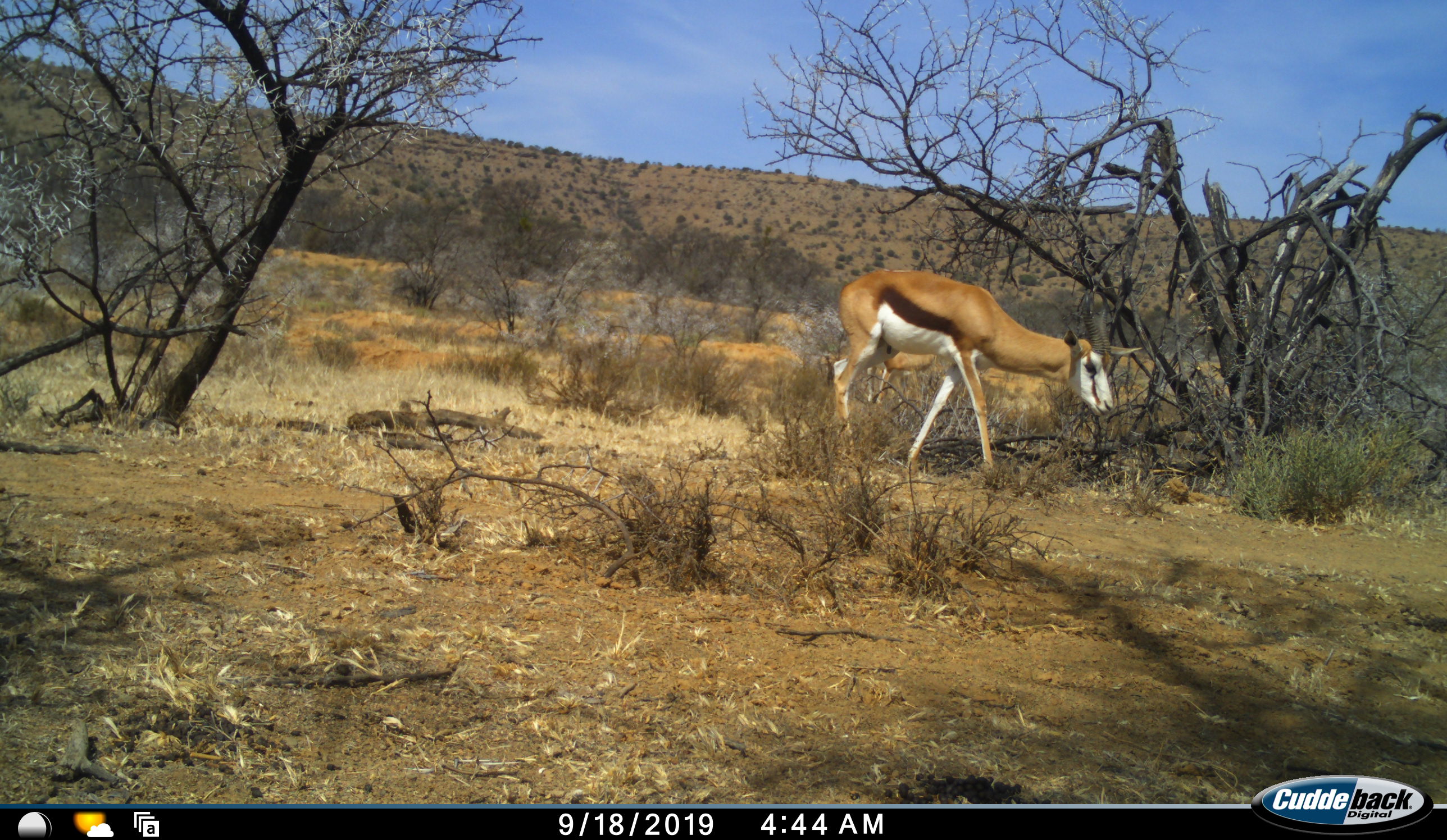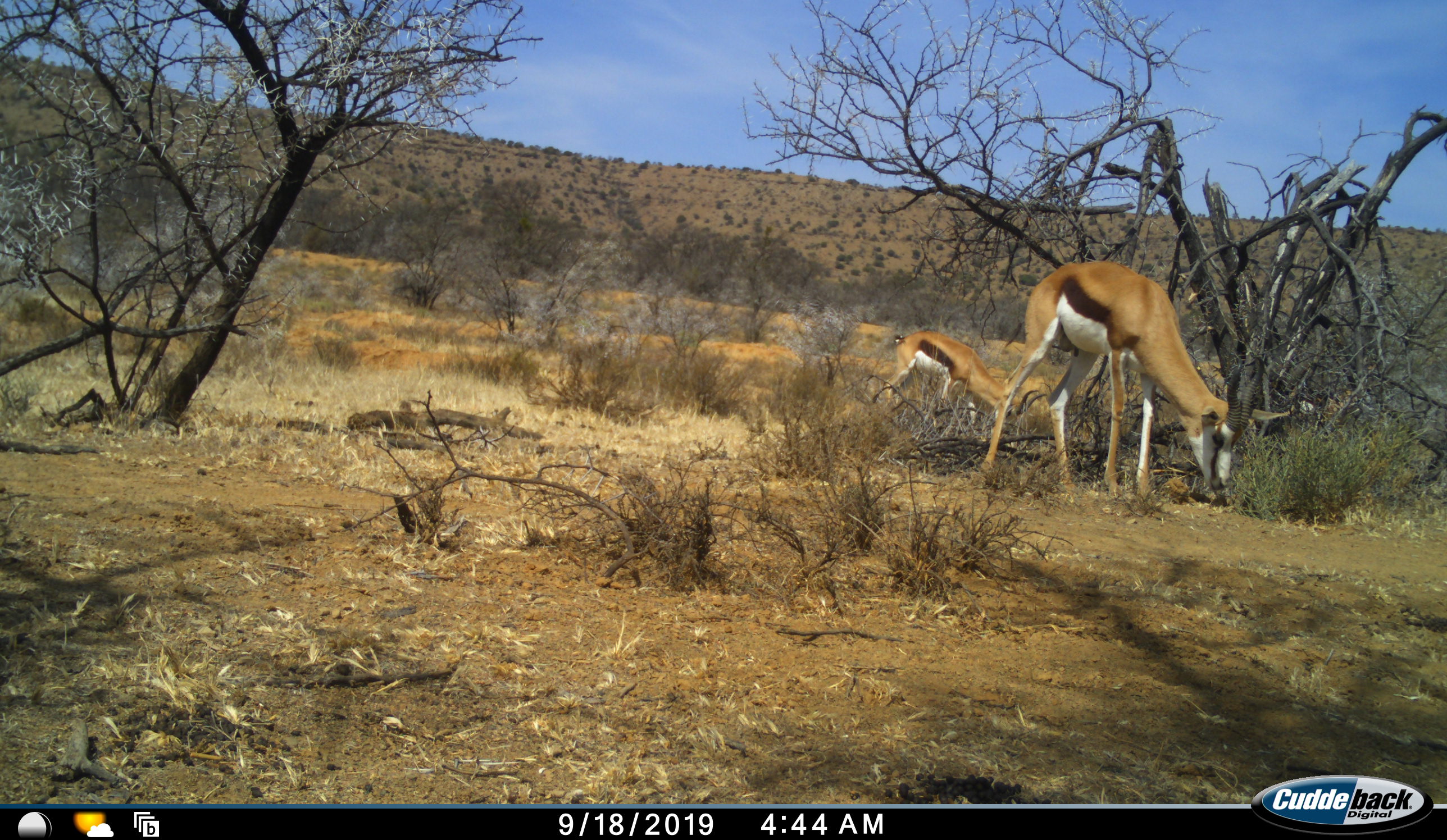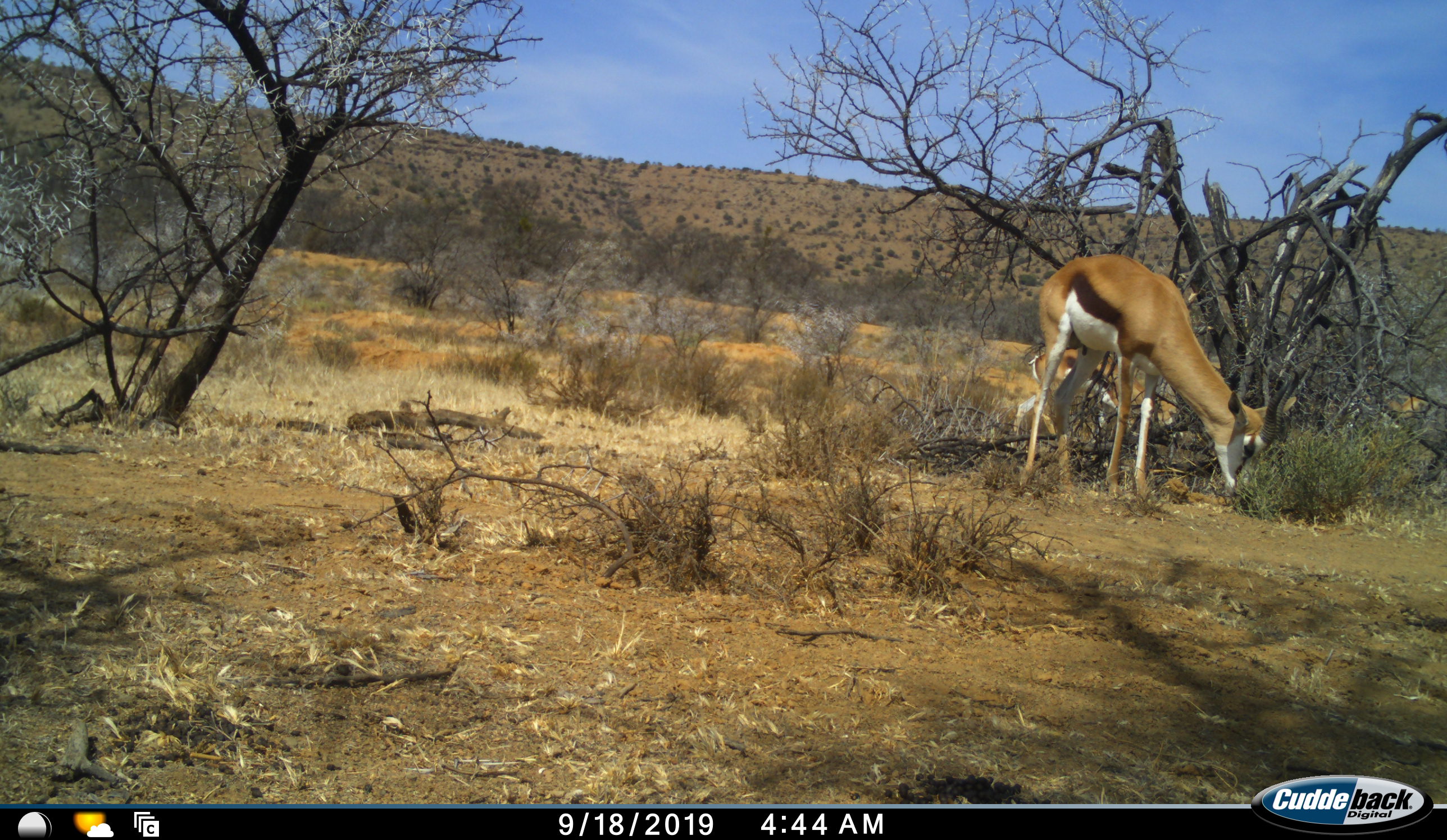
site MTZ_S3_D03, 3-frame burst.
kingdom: Animalia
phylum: Chordata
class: Mammalia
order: Artiodactyla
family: Bovidae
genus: Antidorcas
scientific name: Antidorcas marsupialis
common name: springbok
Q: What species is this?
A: Springbok (Antidorcas marsupialis).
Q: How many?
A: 2.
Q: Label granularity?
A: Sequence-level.